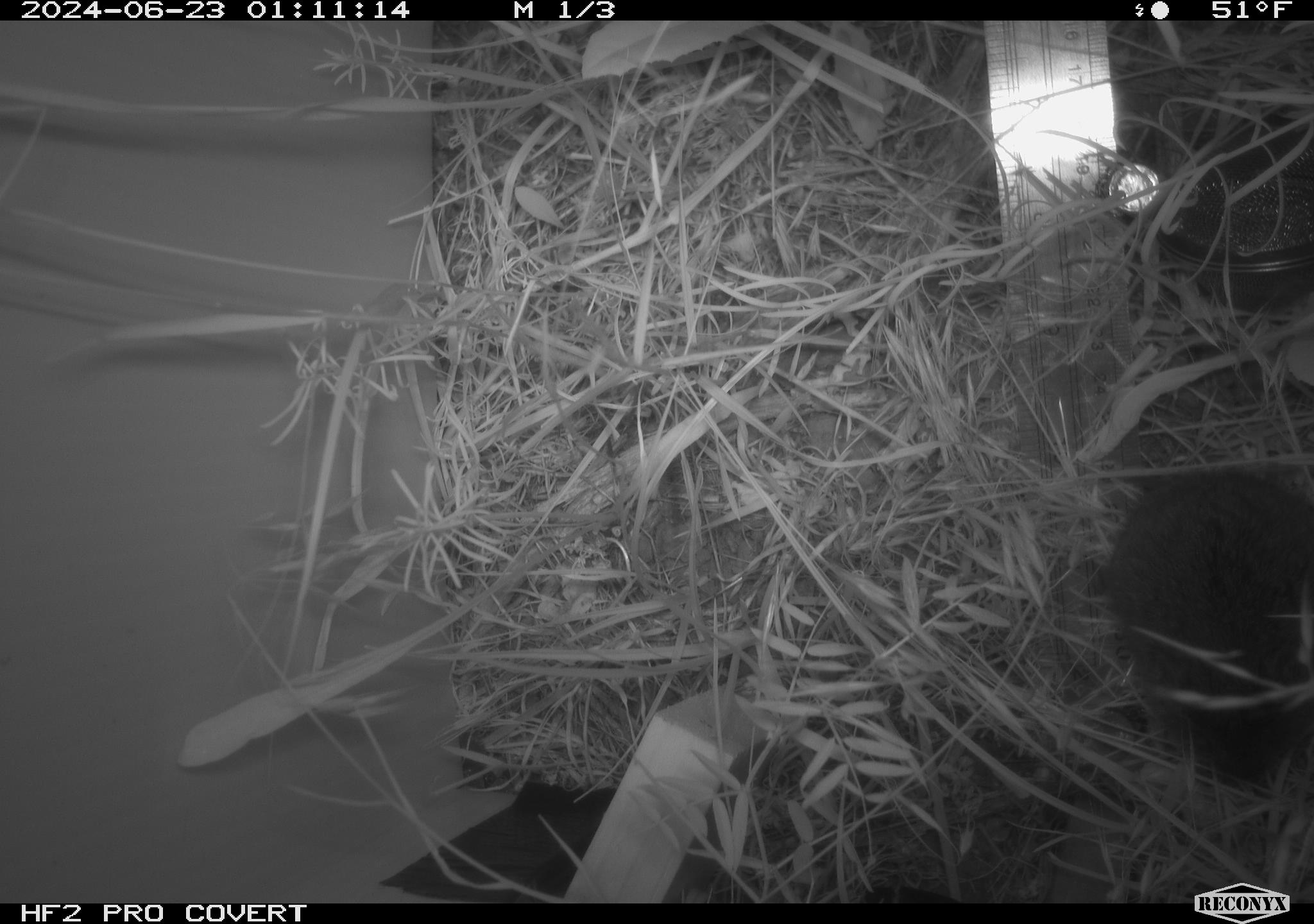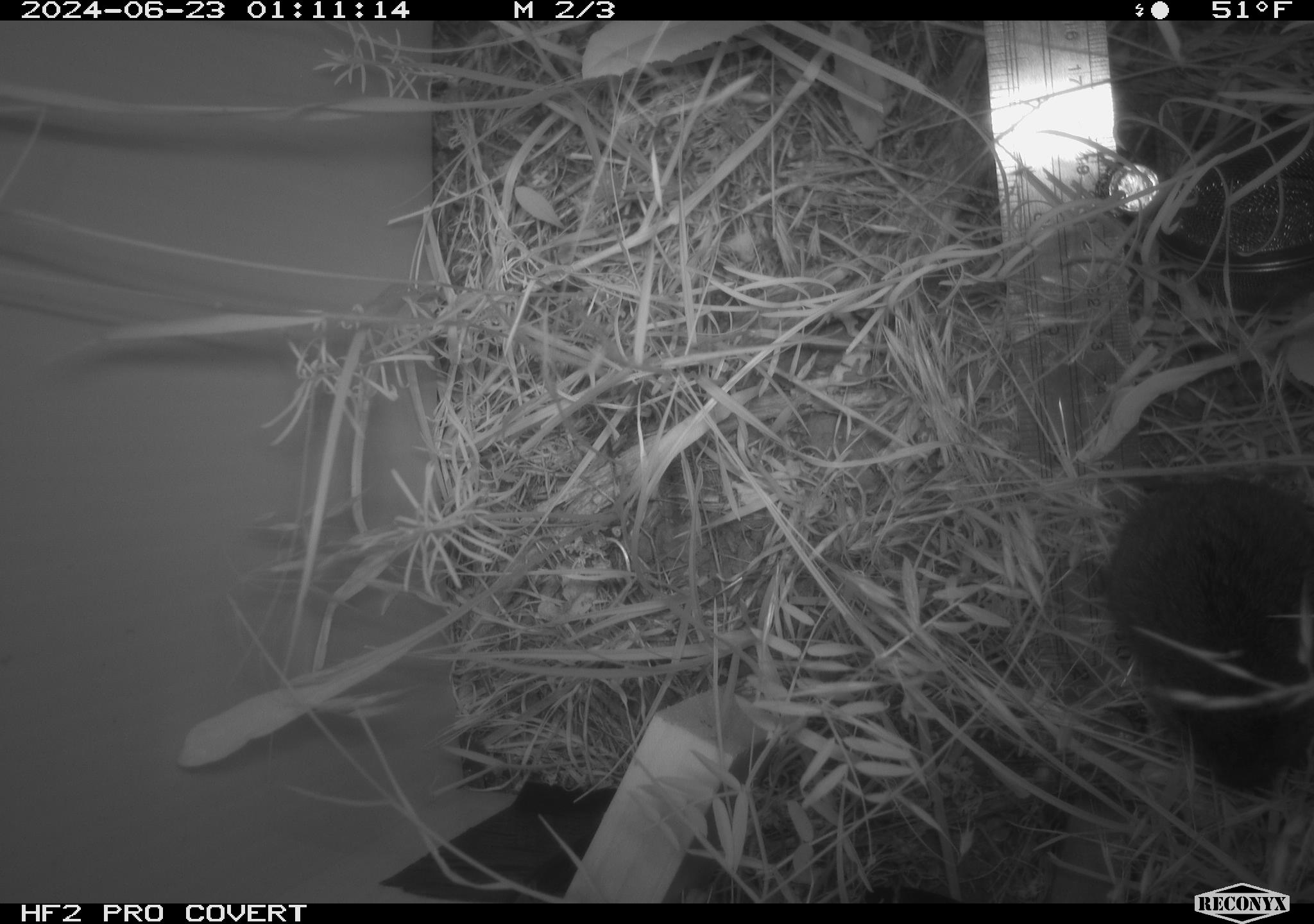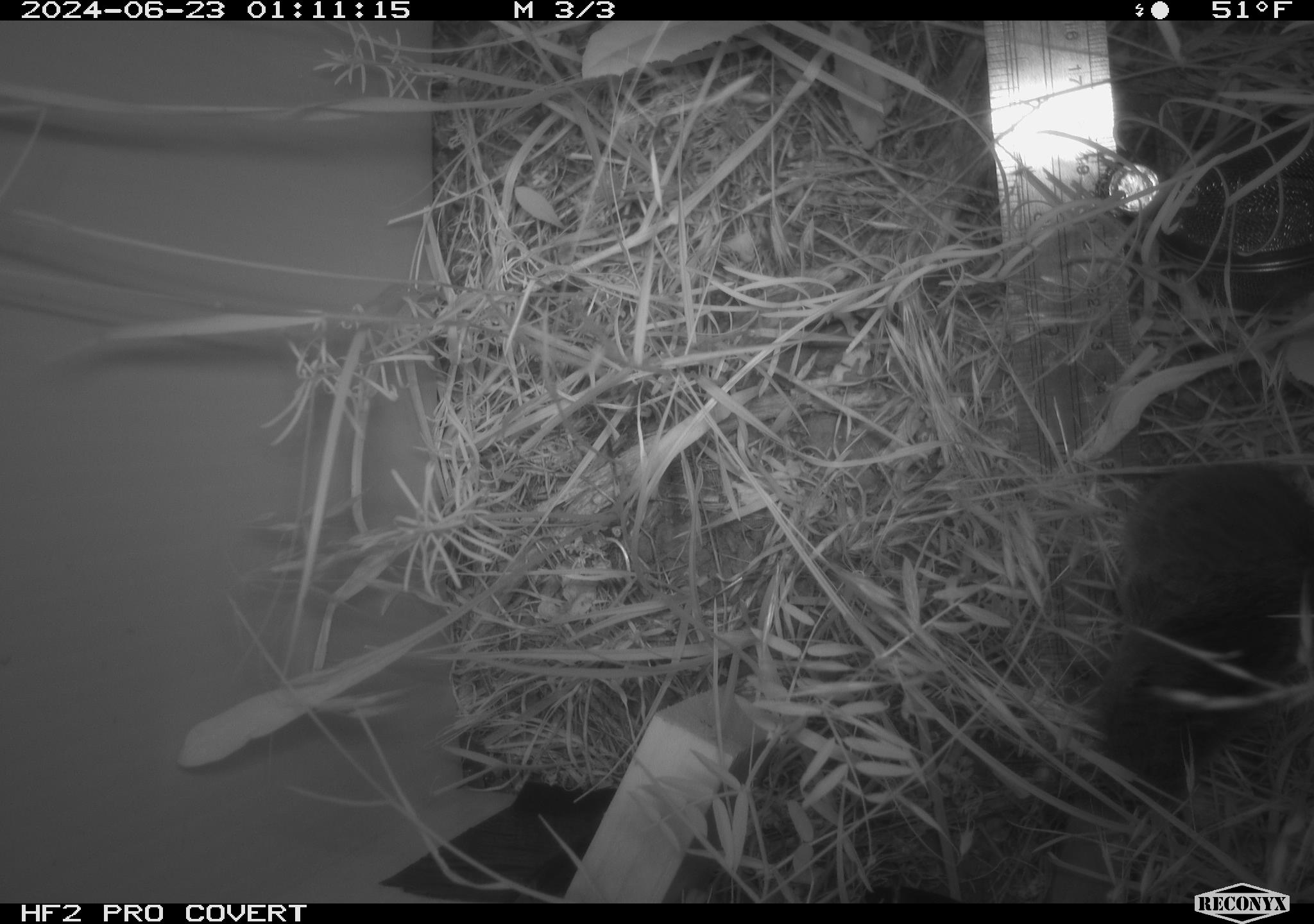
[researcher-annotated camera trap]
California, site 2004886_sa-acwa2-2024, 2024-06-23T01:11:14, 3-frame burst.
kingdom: Animalia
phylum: Chordata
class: Mammalia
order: Rodentia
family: Cricetidae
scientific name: Cricetidae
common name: hamsters, voles, lemmings, and allies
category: cricetidae family